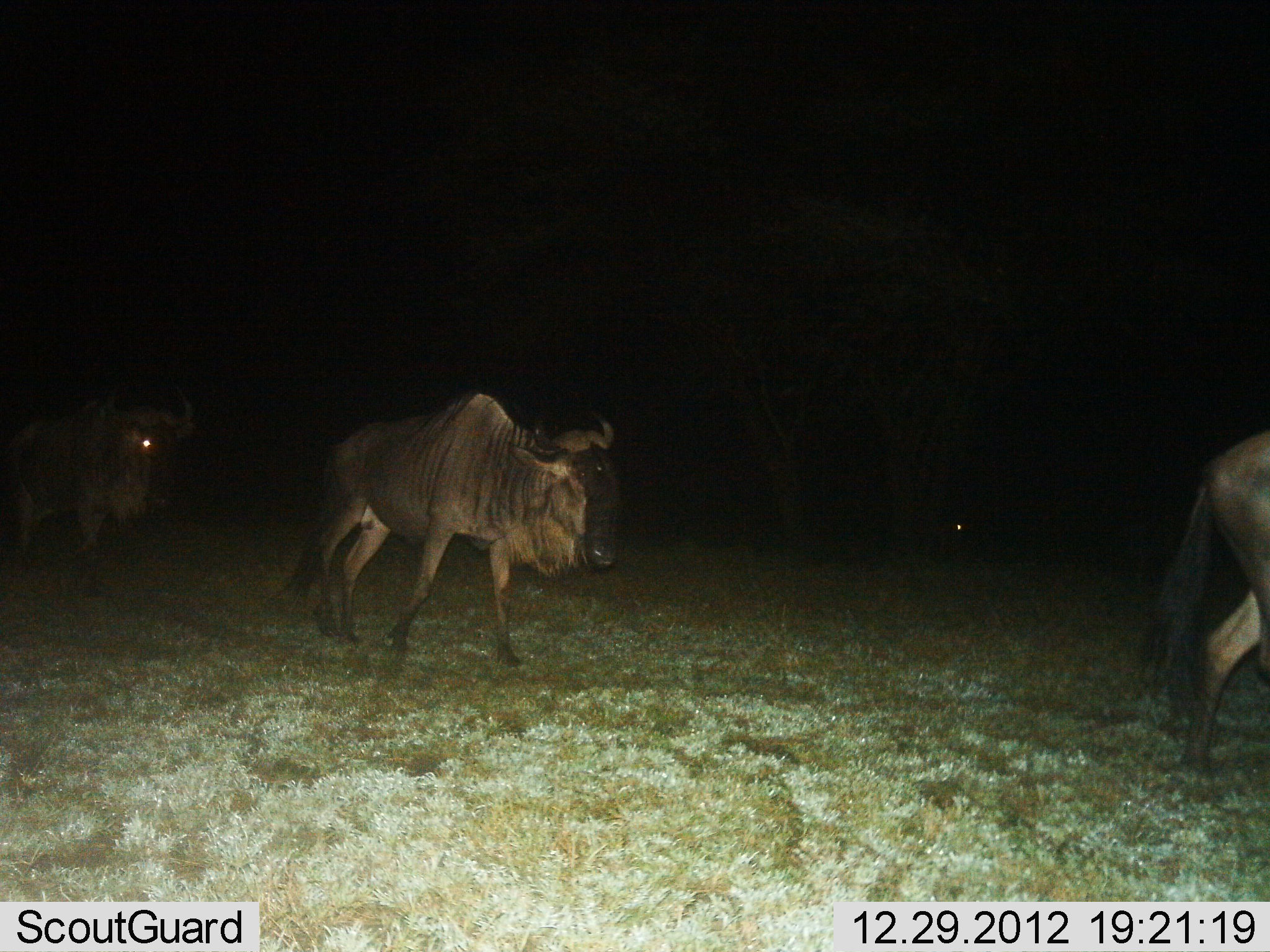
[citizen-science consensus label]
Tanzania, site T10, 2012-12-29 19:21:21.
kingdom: Animalia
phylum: Chordata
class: Mammalia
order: Artiodactyla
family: Bovidae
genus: Connochaetes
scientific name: Connochaetes taurinus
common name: blue wildebeest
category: wildebeest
Wildebeest (blue wildebeest) (Connochaetes taurinus), count 3. Behavior (volunteer vote fractions): standing 0%, resting 0%, moving 100%, interacting 0%. Young present (vote fraction): 0%. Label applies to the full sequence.